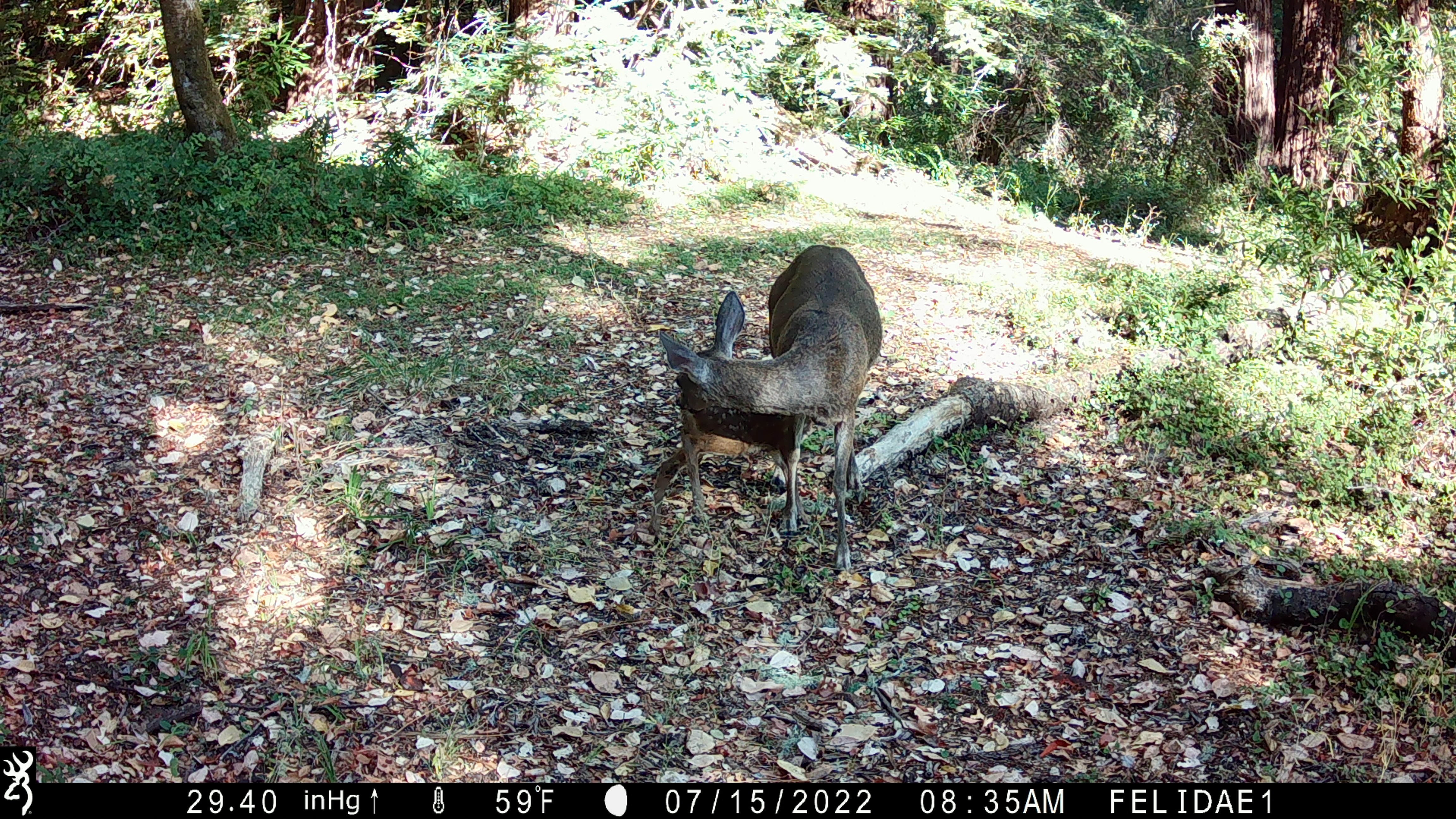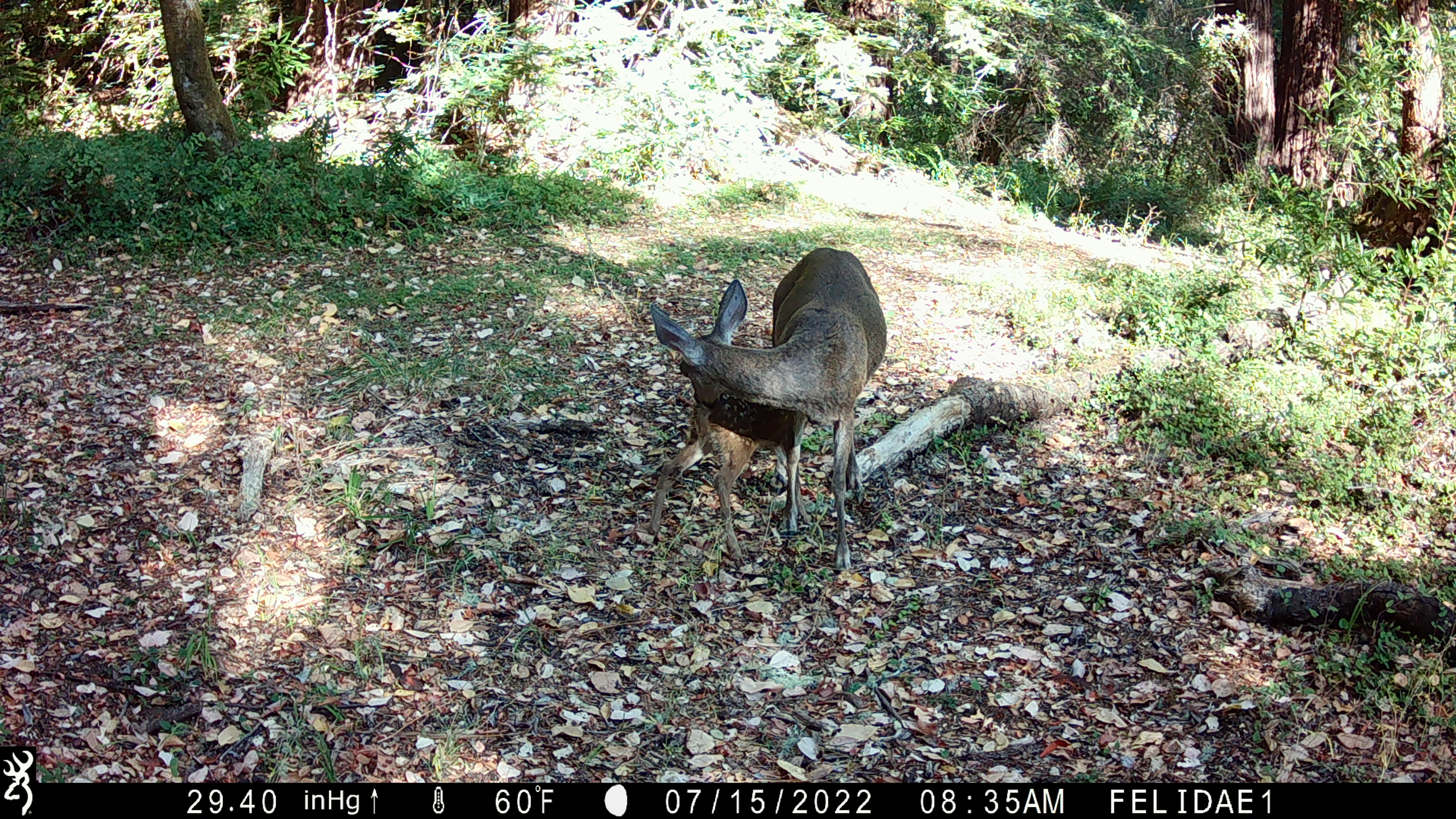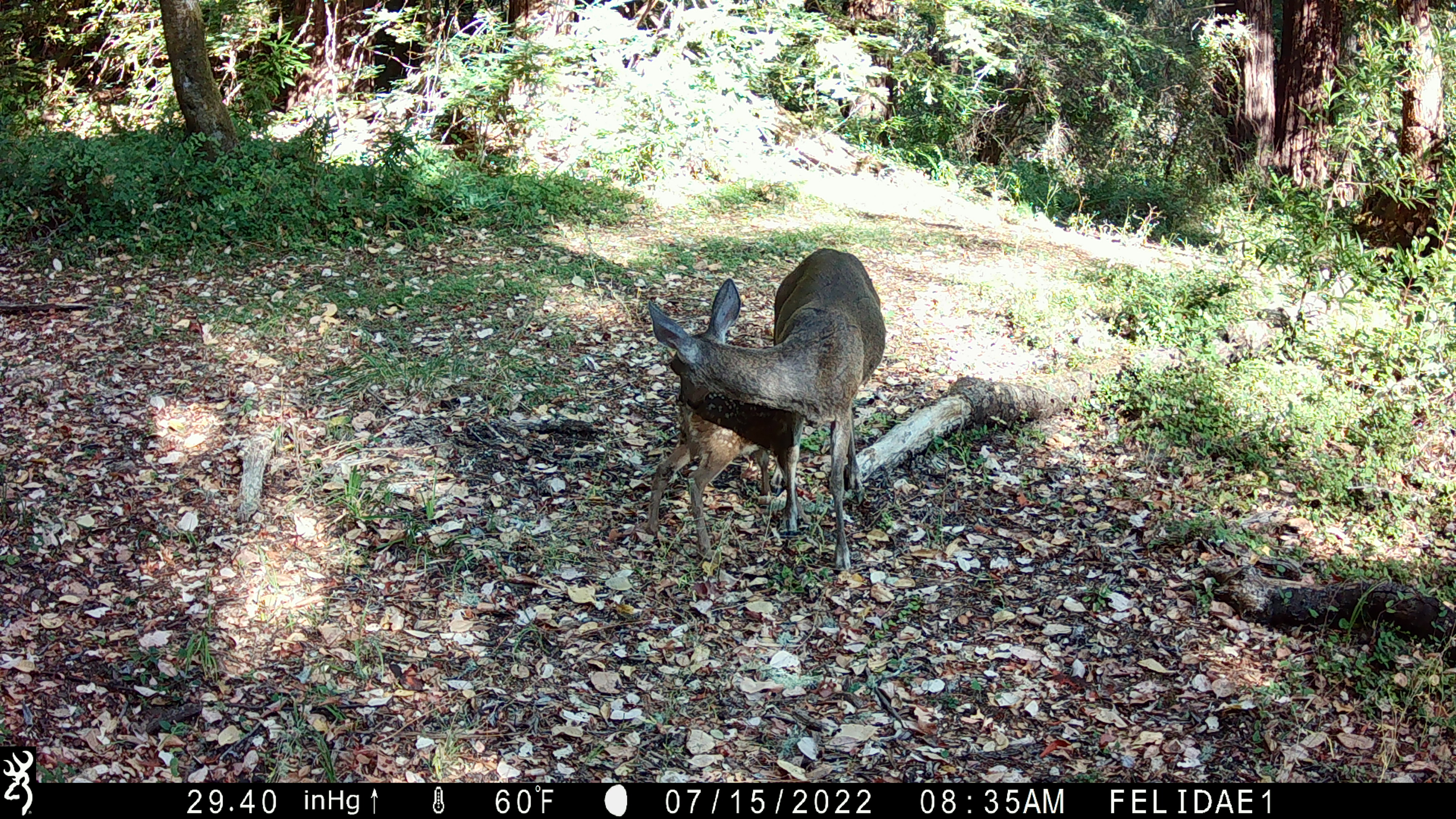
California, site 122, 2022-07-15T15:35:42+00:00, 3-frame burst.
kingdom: Animalia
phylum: Chordata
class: Mammalia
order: Artiodactyla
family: Cervidae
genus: Odocoileus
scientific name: Odocoileus hemionus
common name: mule deer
Mule deer (Odocoileus hemionus).